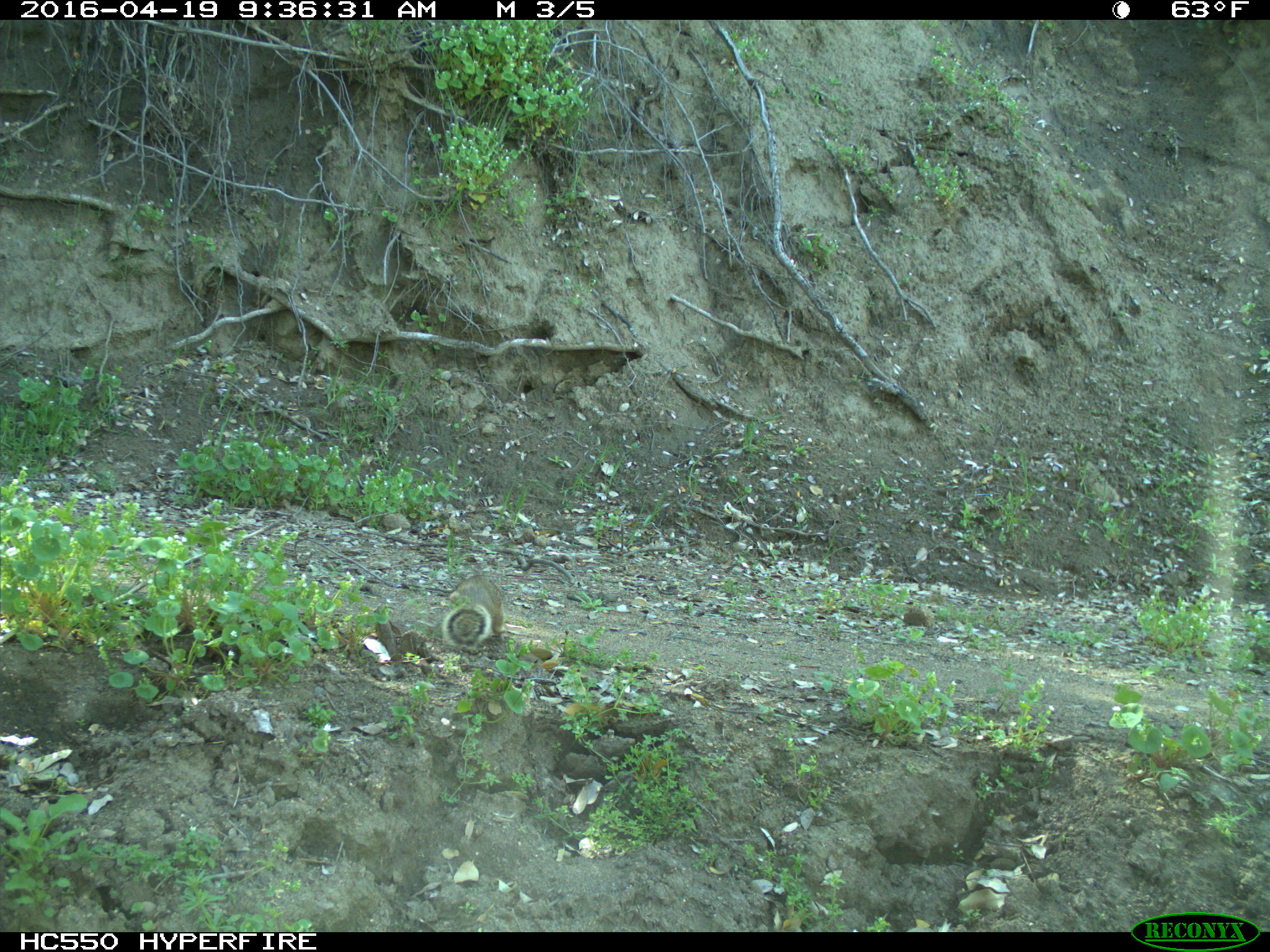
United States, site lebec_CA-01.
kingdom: Animalia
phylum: Chordata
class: Mammalia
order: Rodentia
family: Sciuridae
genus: Otospermophilus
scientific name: Otospermophilus beecheyi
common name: california ground squirrel